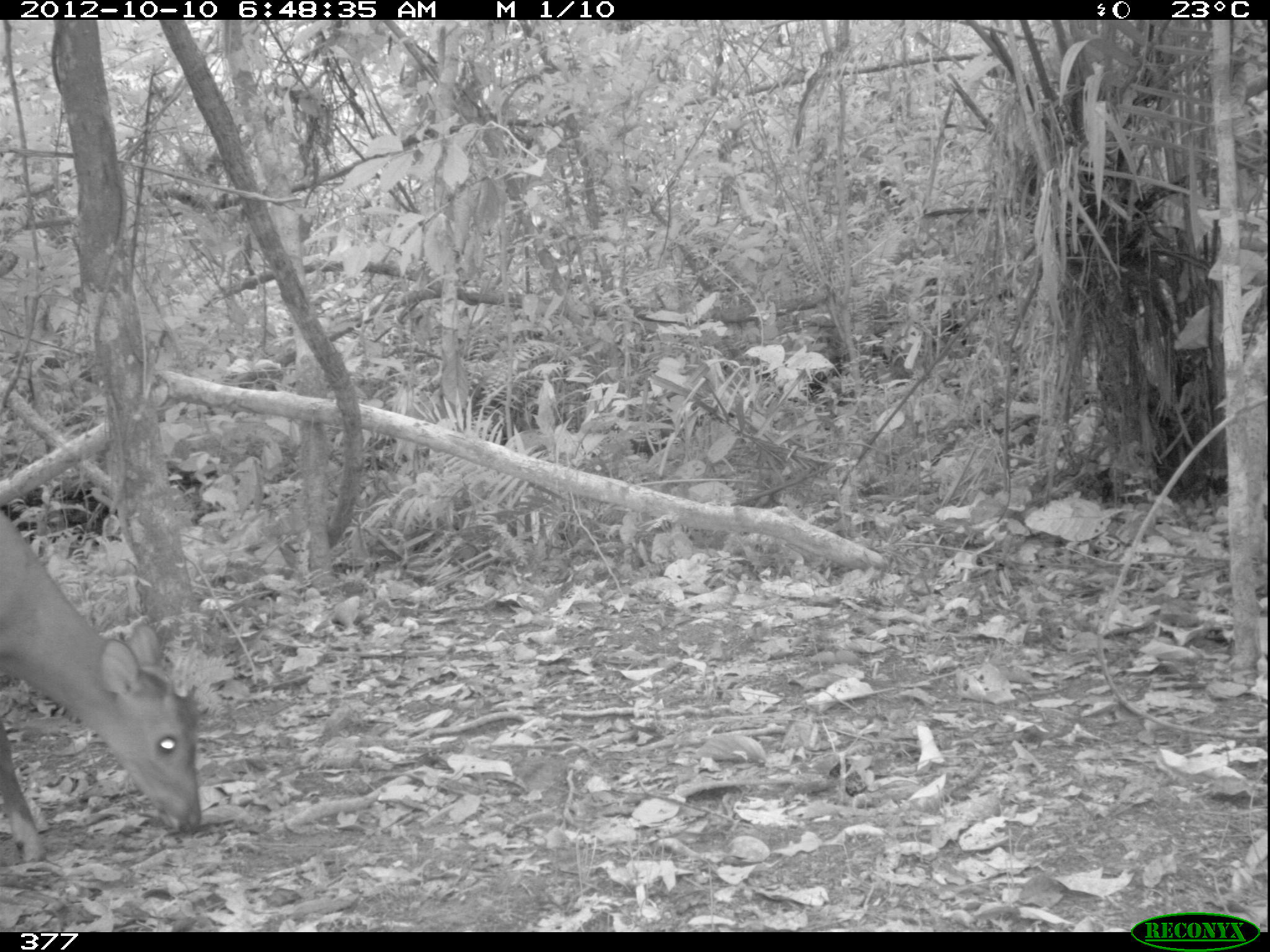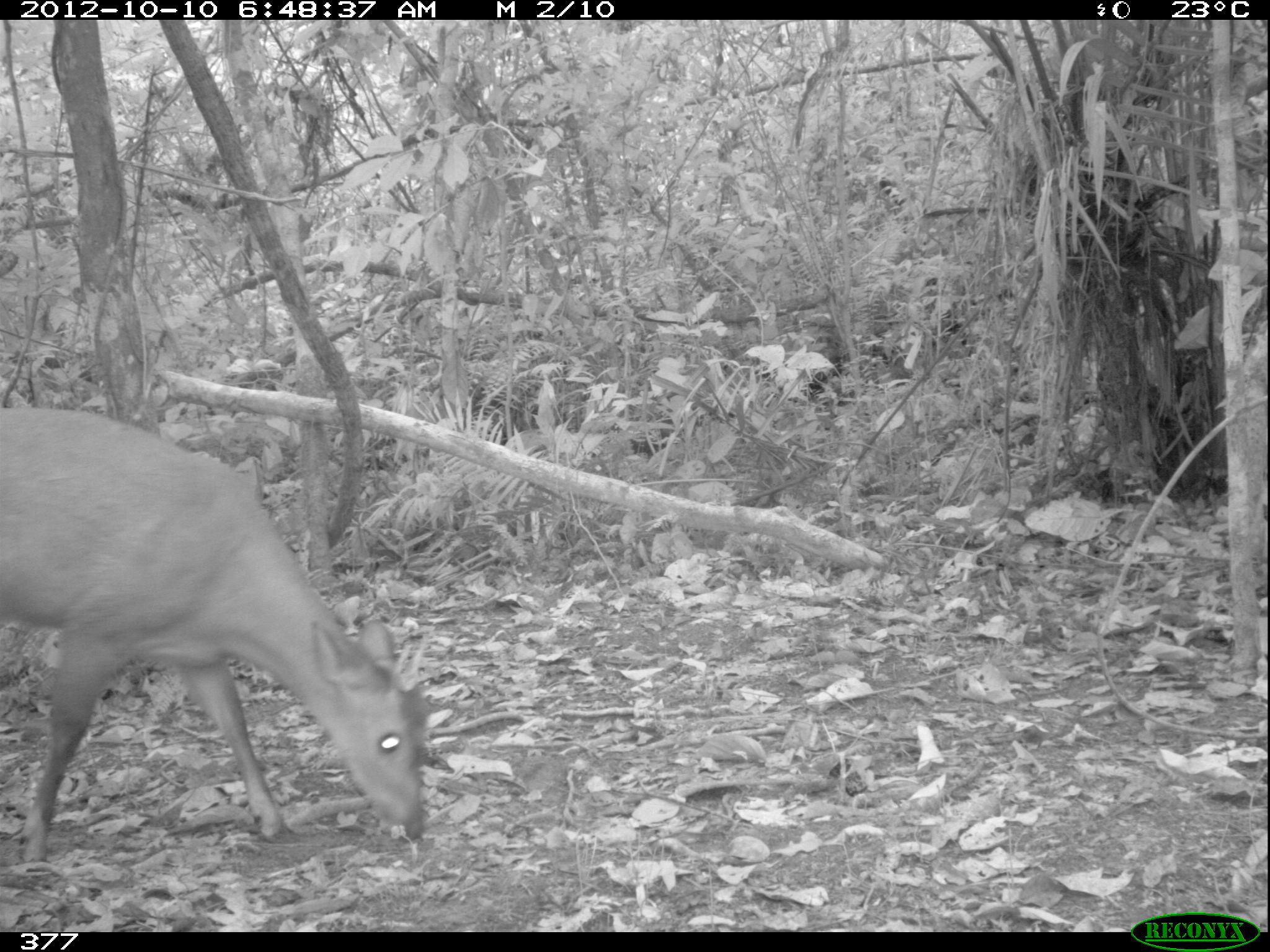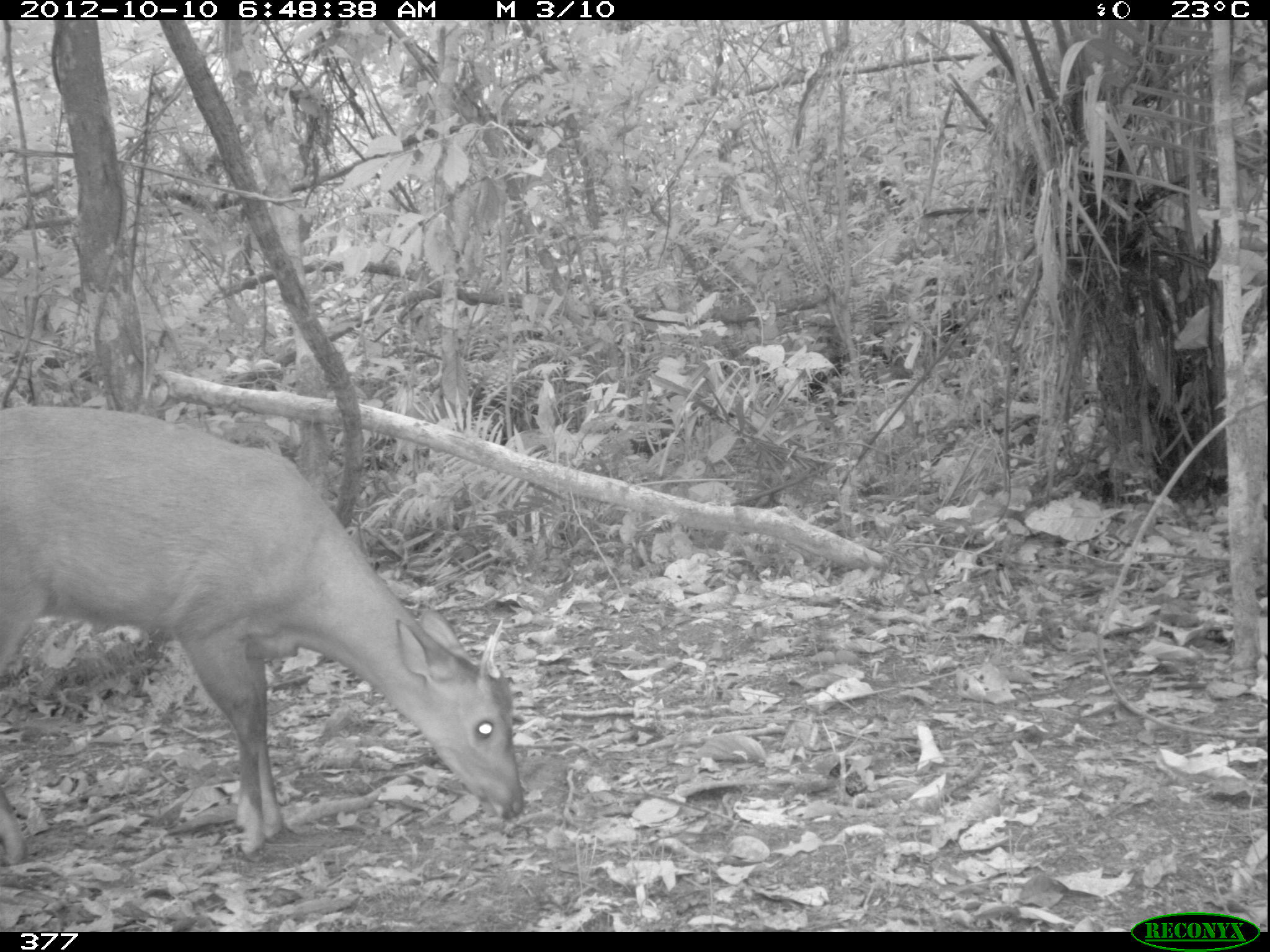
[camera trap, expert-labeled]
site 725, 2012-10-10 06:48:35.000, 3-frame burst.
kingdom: Animalia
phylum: Chordata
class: Mammalia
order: Artiodactyla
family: Cervidae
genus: Mazama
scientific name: Mazama americana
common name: red brocket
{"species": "Mazama americana (red brocket)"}